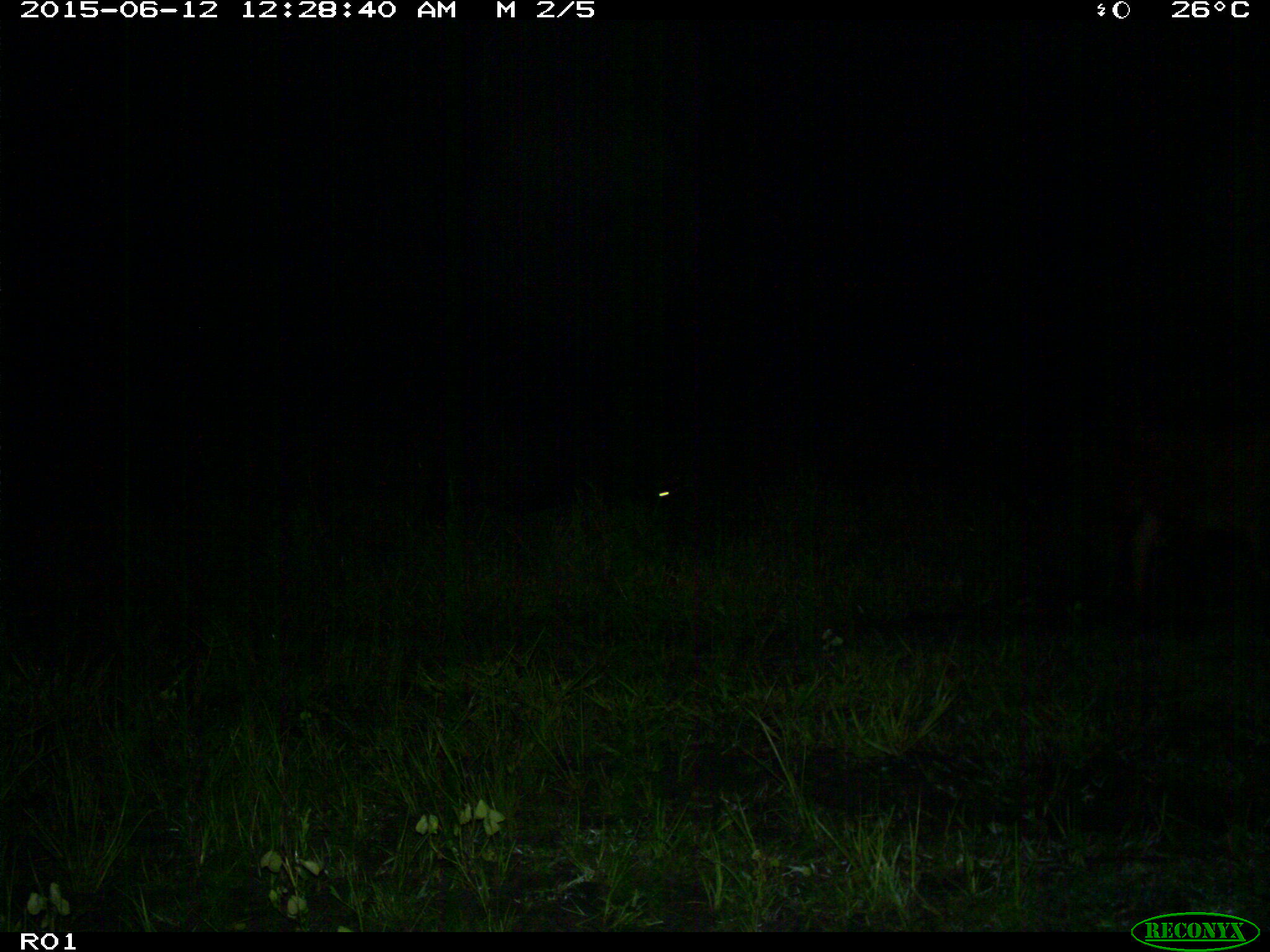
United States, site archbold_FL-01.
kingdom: Animalia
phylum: Chordata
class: Mammalia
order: Artiodactyla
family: Bovidae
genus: Bos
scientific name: Bos taurus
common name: domestic cow